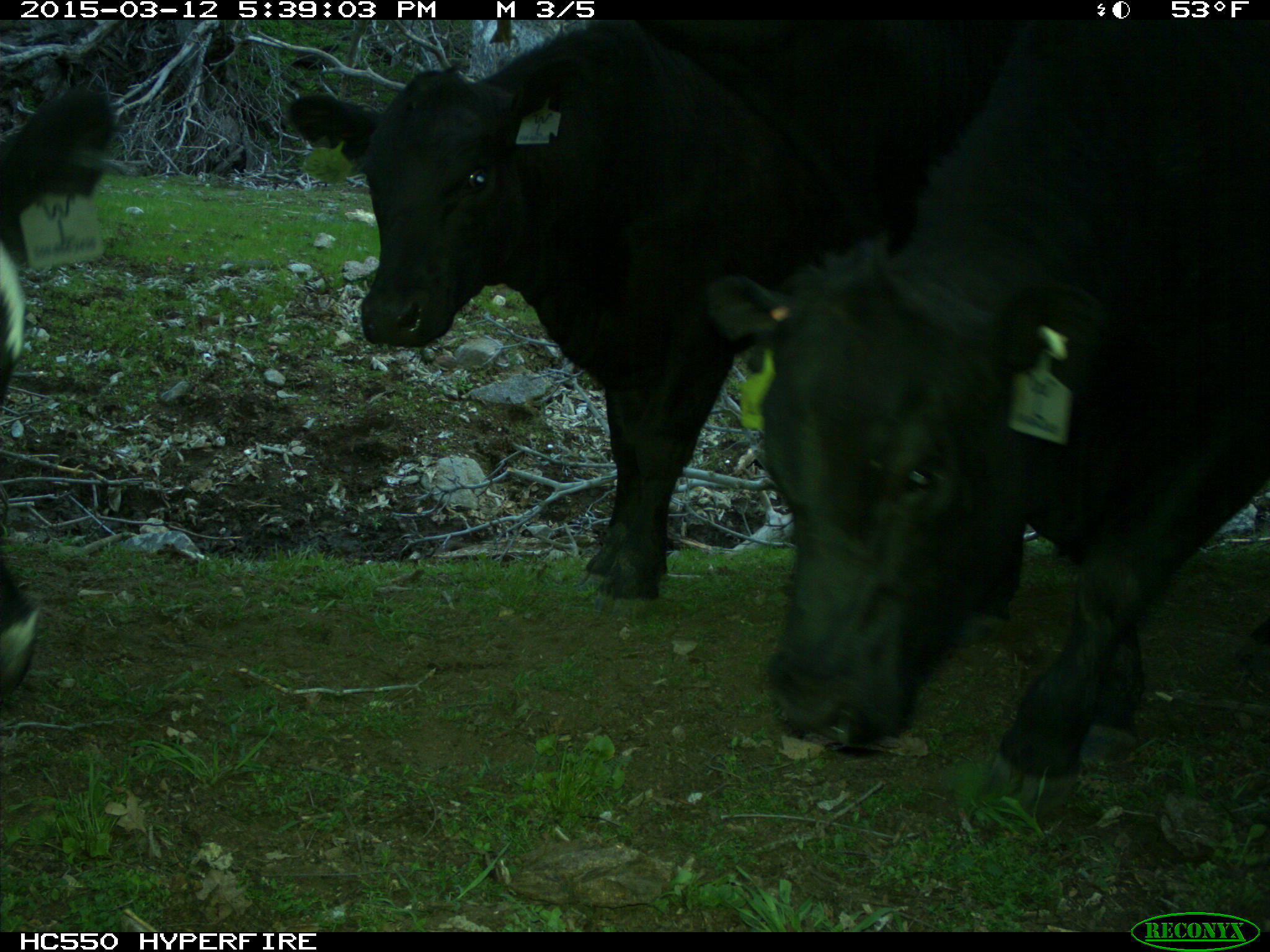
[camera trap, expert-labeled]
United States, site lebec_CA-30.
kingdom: Animalia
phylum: Chordata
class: Mammalia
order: Artiodactyla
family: Bovidae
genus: Bos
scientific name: Bos taurus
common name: domestic cow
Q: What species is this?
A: Bos taurus (domestic cow).